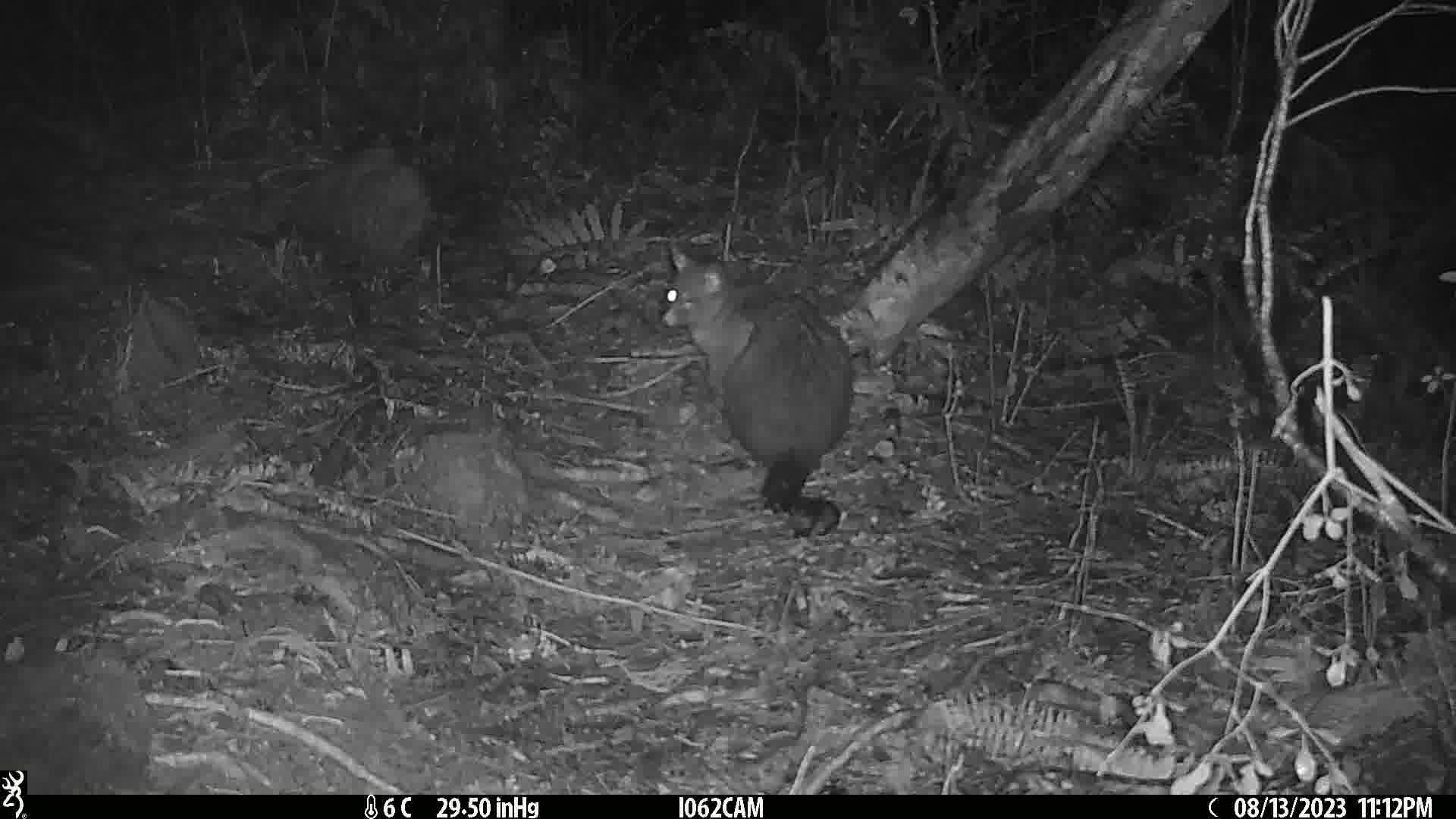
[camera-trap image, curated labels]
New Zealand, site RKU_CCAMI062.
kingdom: Animalia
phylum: Chordata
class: Mammalia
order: Diprotodontia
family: Phalangeridae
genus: Trichosurus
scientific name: Trichosurus vulpecula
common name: common brushtail possum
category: possum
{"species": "possum (common brushtail possum) (Trichosurus vulpecula)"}